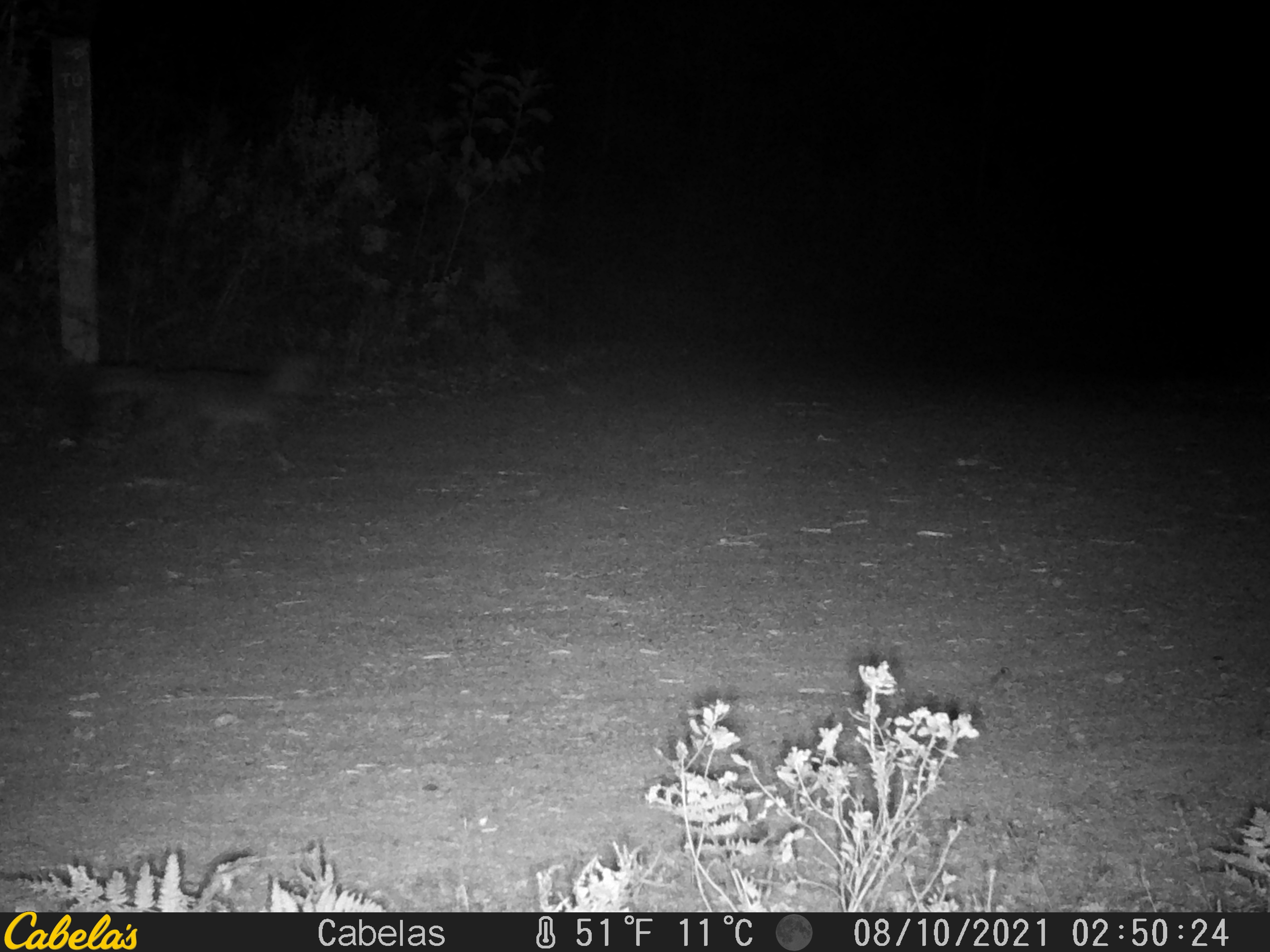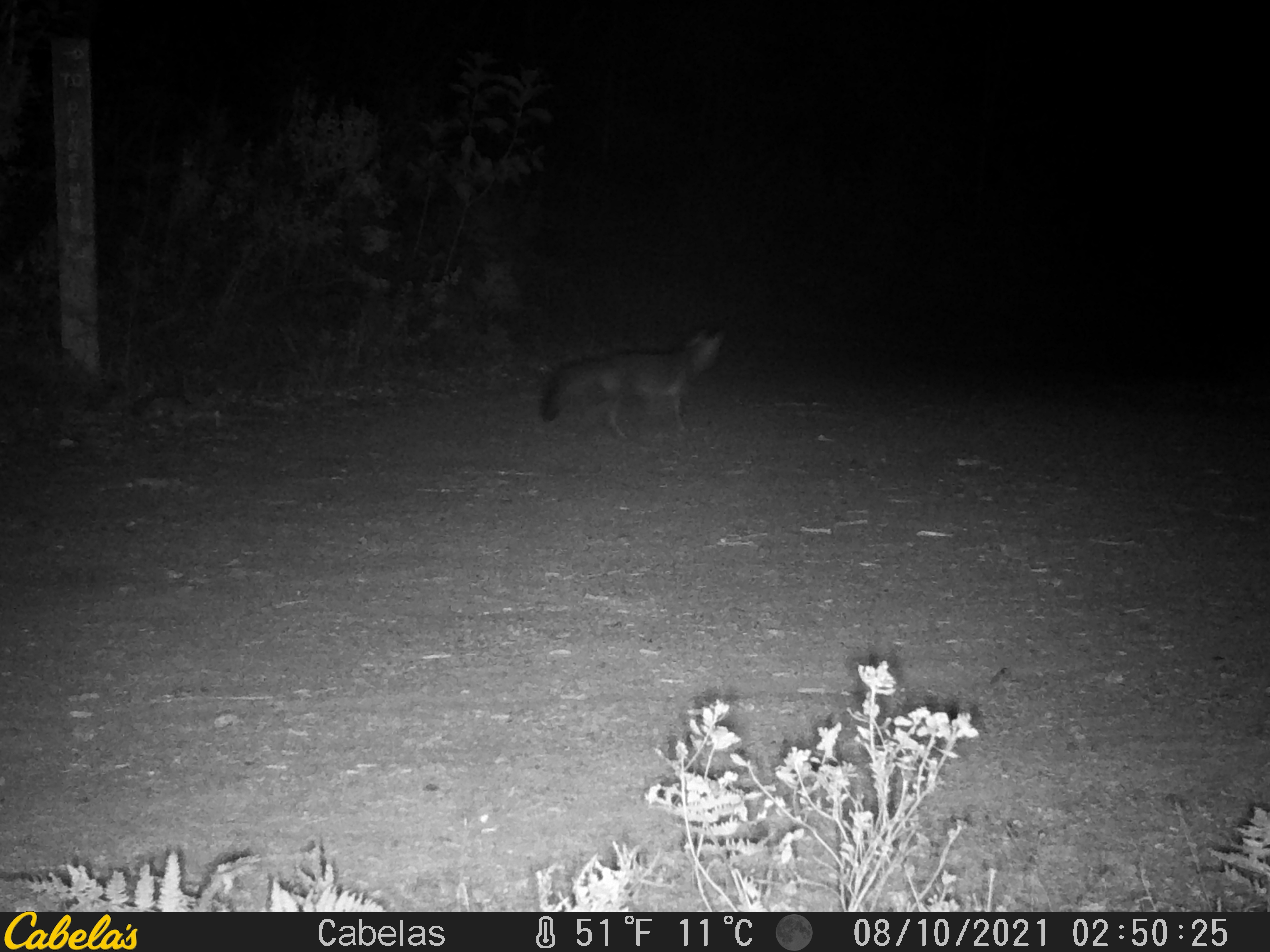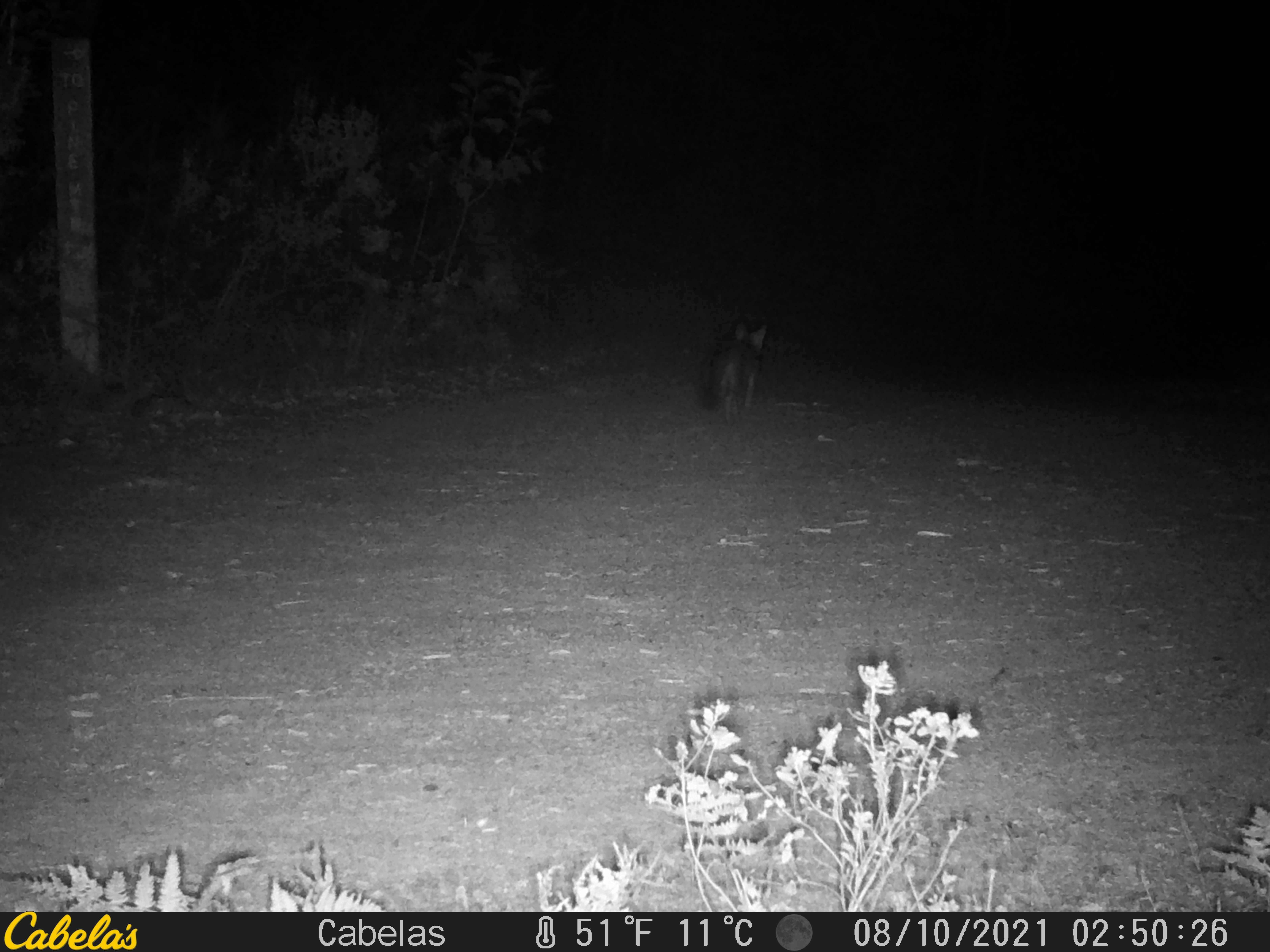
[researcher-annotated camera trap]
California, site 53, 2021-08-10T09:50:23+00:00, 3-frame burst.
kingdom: Animalia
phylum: Chordata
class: Mammalia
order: Carnivora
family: Canidae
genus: Urocyon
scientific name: Urocyon cinereoargenteus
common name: gray fox